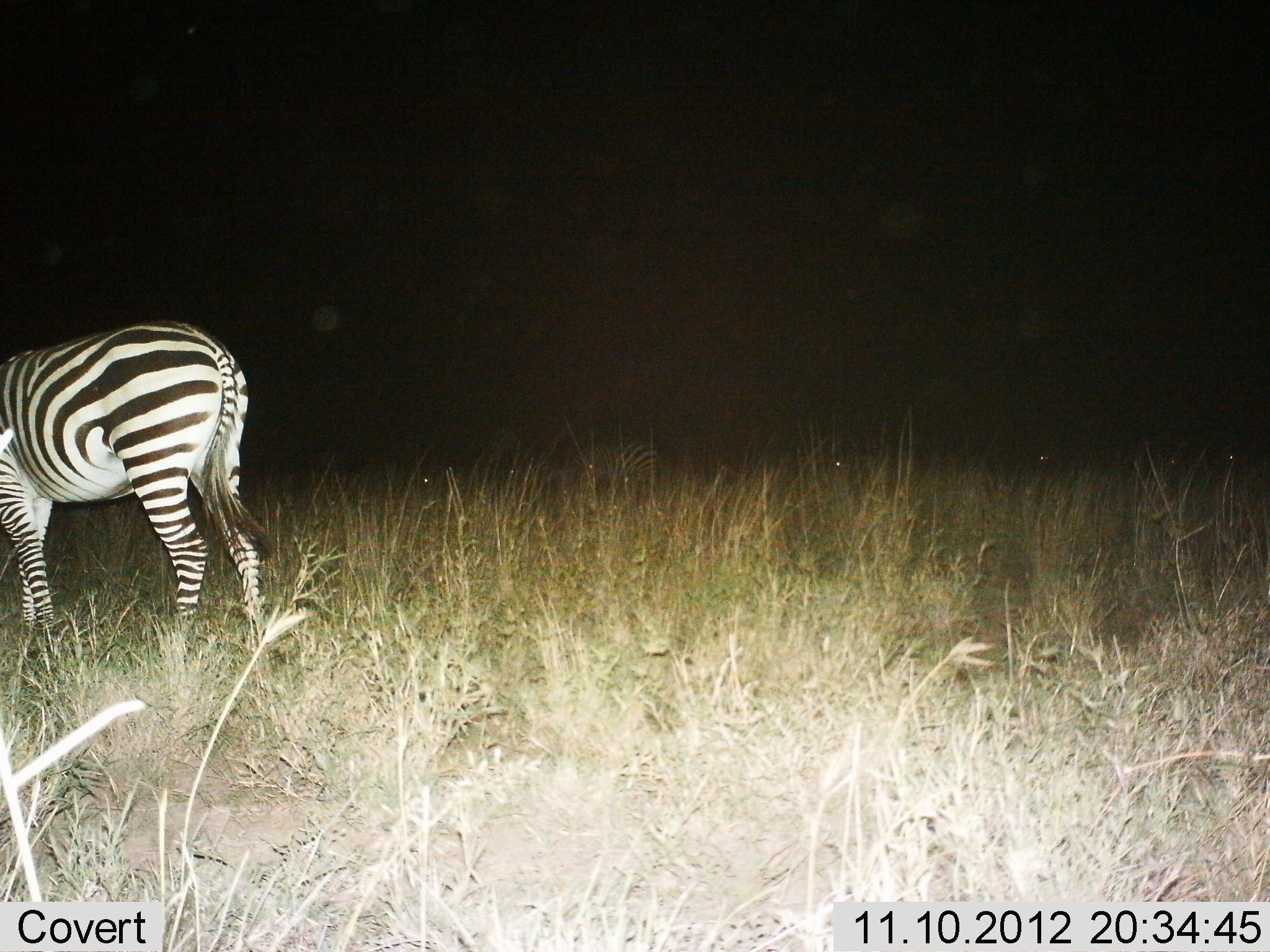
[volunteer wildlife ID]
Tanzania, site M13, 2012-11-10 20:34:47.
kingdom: Animalia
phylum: Chordata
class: Mammalia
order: Perissodactyla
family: Equidae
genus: Equus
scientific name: Equus quagga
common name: plains zebra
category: zebra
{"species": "zebra (plains zebra) (Equus quagga)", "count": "1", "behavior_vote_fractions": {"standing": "90%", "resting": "0%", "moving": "10%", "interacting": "0%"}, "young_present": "0%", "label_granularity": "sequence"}